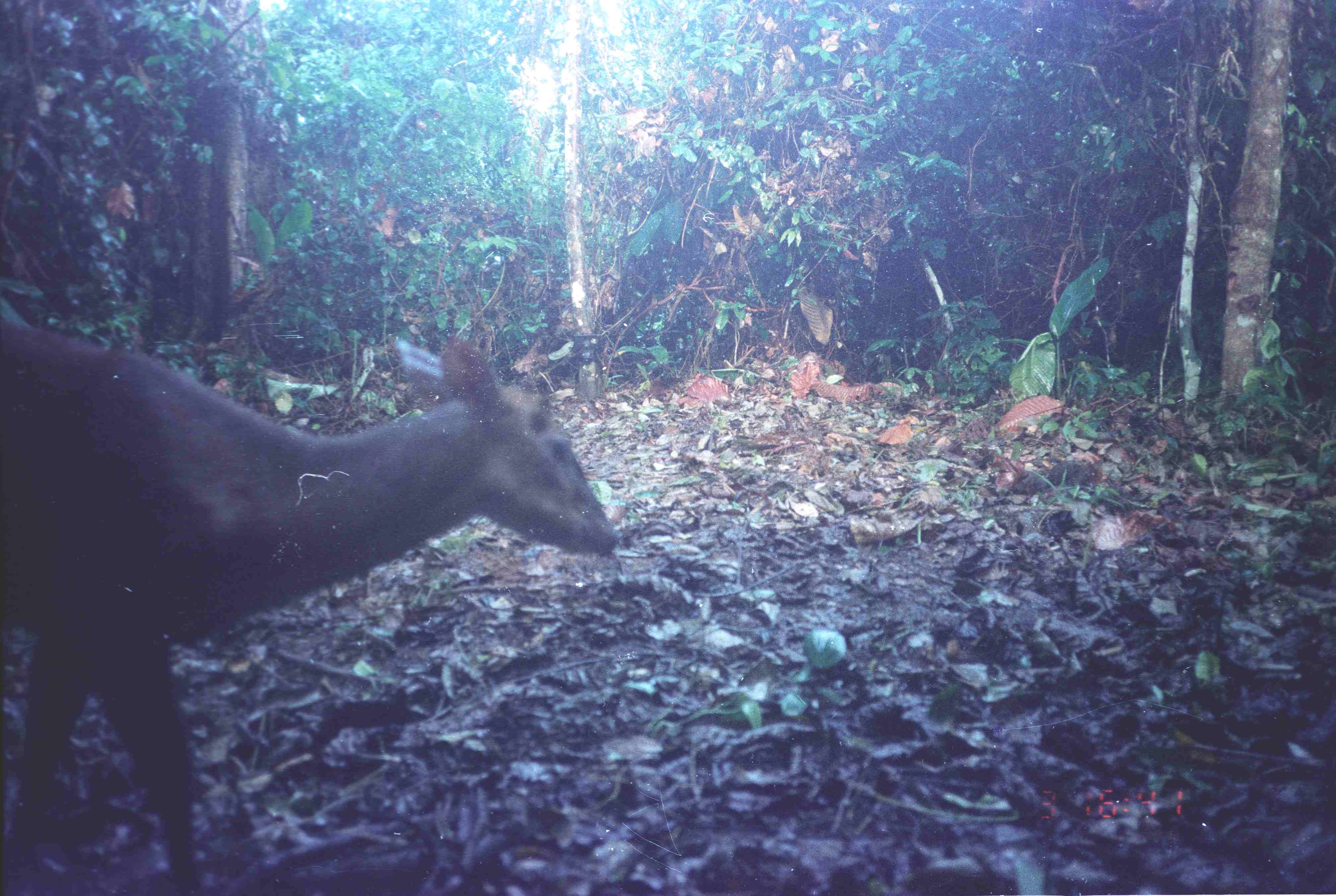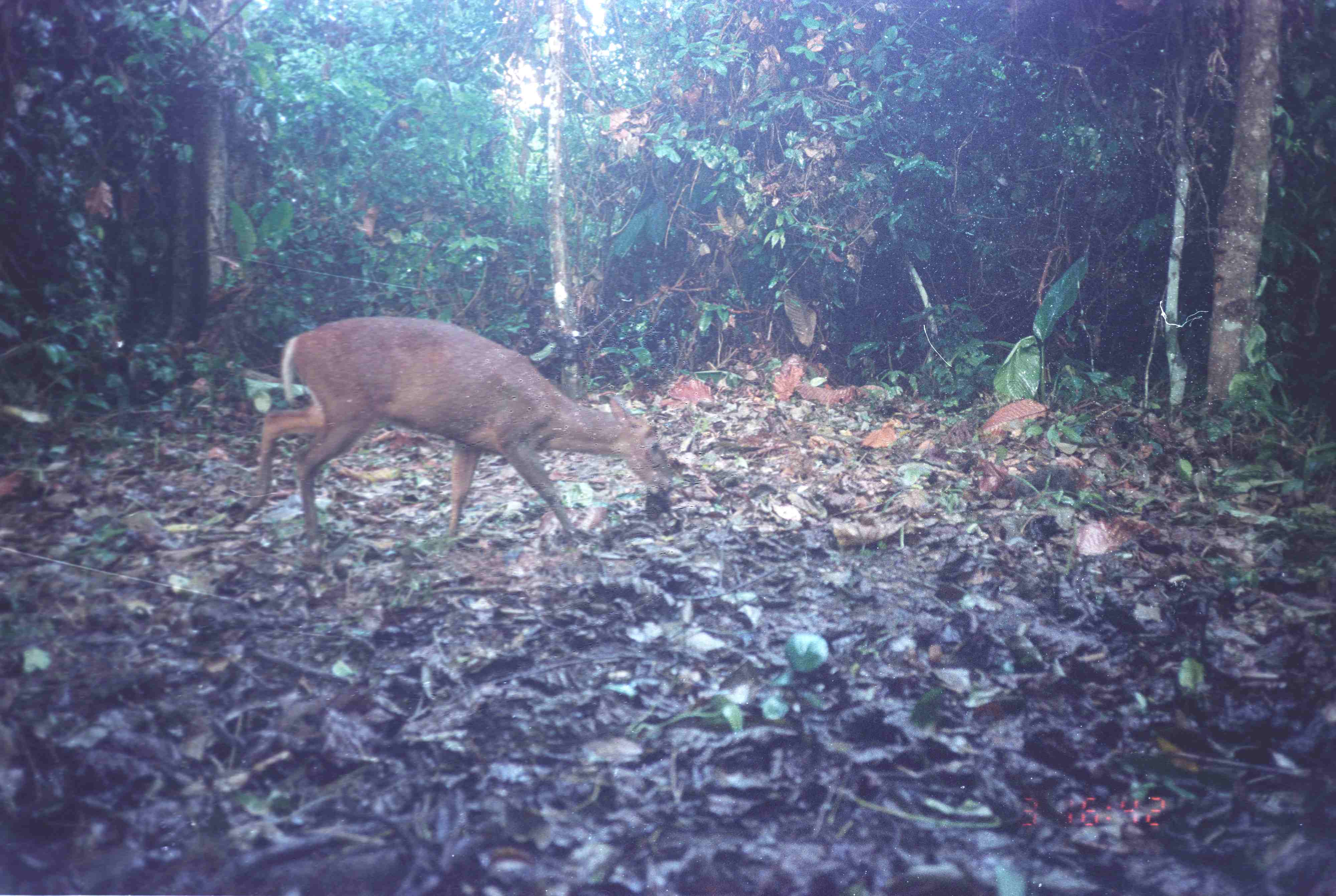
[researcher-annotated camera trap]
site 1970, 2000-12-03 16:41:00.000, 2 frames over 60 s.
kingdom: Animalia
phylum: Chordata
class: Mammalia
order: Artiodactyla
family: Cervidae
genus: Muntiacus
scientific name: Muntiacus muntjak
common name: southern red muntjac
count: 1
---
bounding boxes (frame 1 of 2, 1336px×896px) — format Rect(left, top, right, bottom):
muntiacus muntjak: Rect(0, 317, 624, 896)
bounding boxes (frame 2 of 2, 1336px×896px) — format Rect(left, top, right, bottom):
muntiacus muntjak: Rect(243, 312, 677, 555)